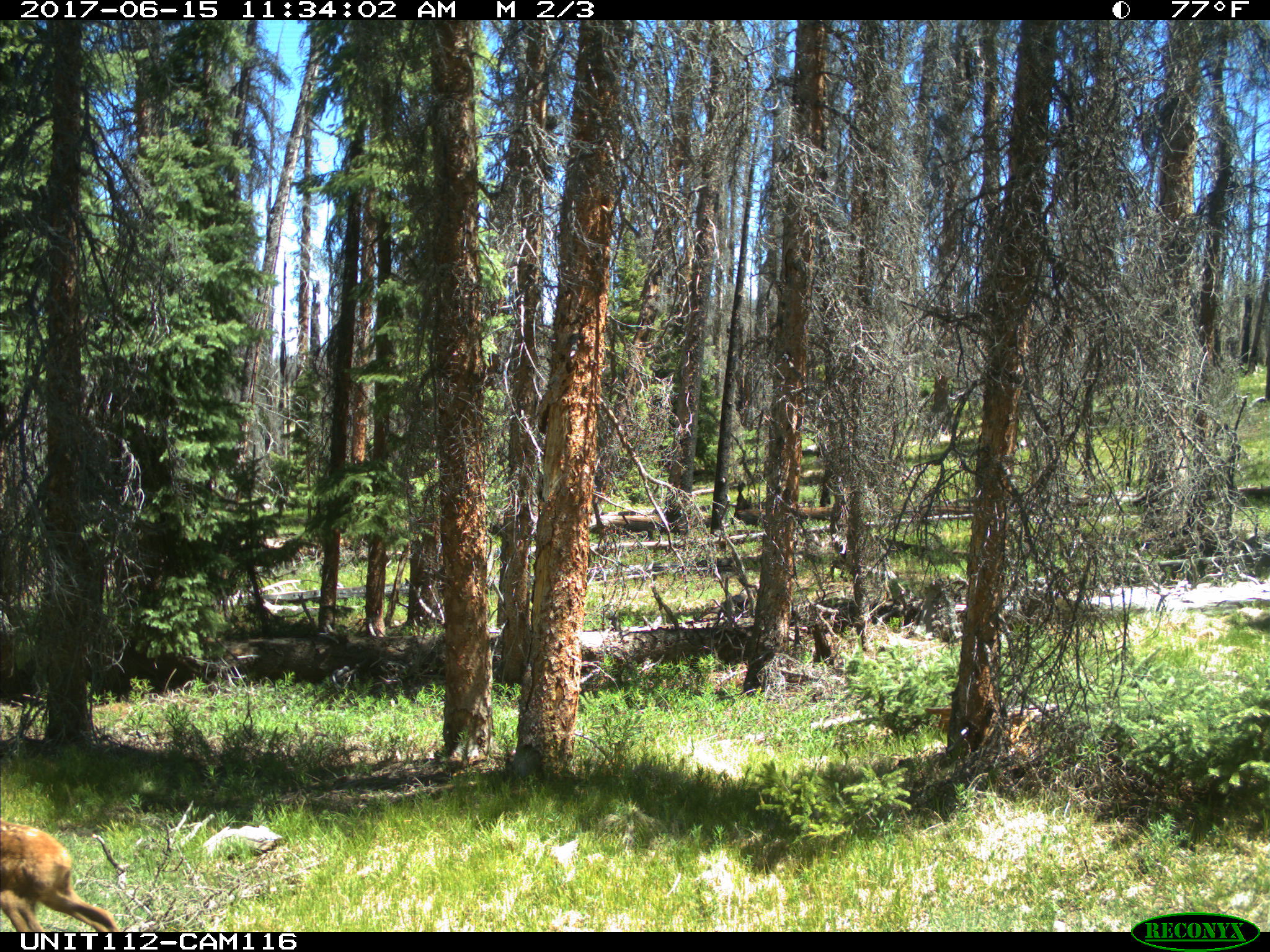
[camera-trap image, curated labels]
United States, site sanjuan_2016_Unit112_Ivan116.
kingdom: Animalia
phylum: Chordata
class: Mammalia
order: Artiodactyla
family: Cervidae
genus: Cervus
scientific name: Cervus elaphus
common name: red deer